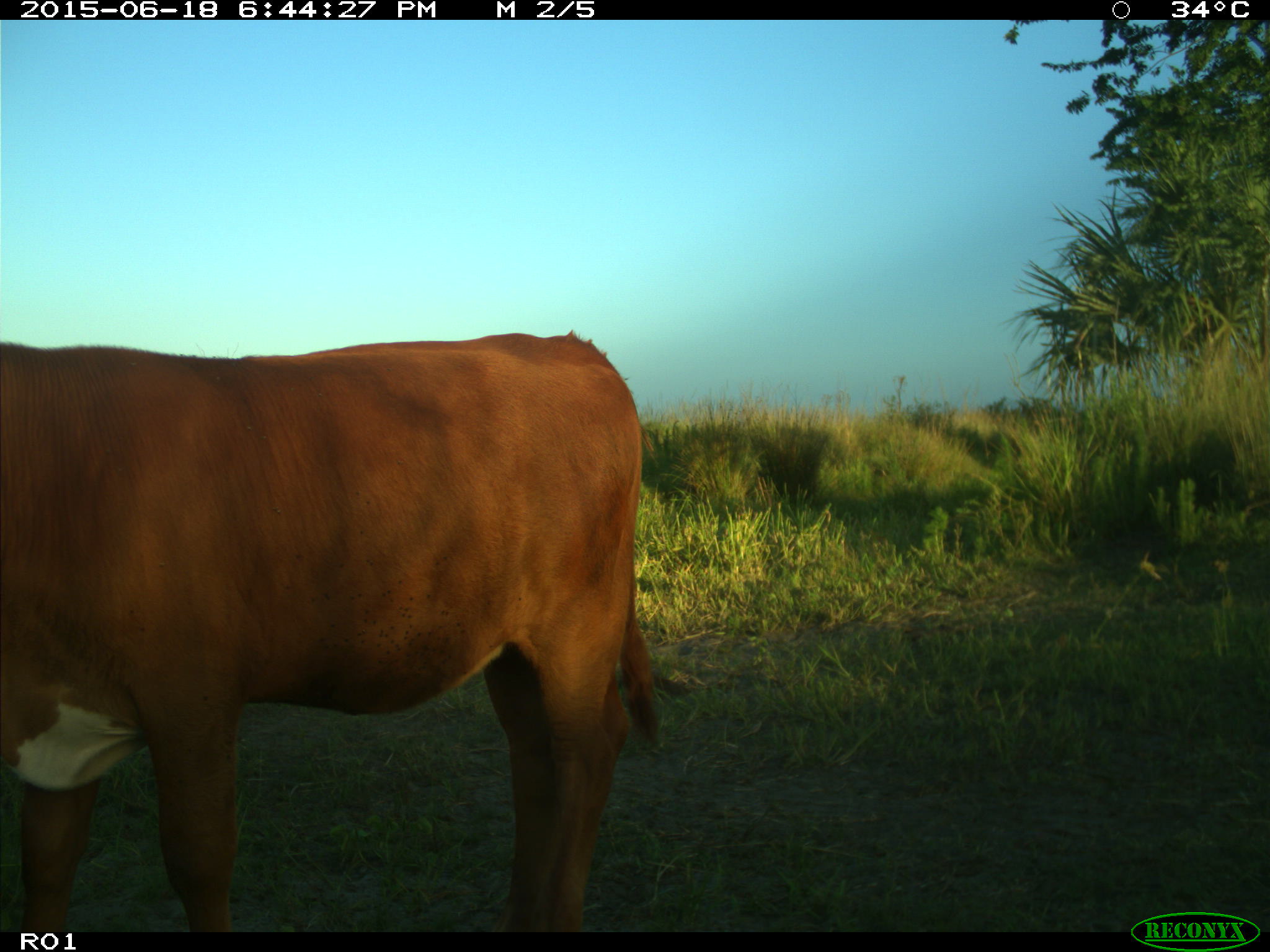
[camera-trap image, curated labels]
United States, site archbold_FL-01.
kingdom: Animalia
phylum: Chordata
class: Mammalia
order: Artiodactyla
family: Bovidae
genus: Bos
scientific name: Bos taurus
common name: domestic cow